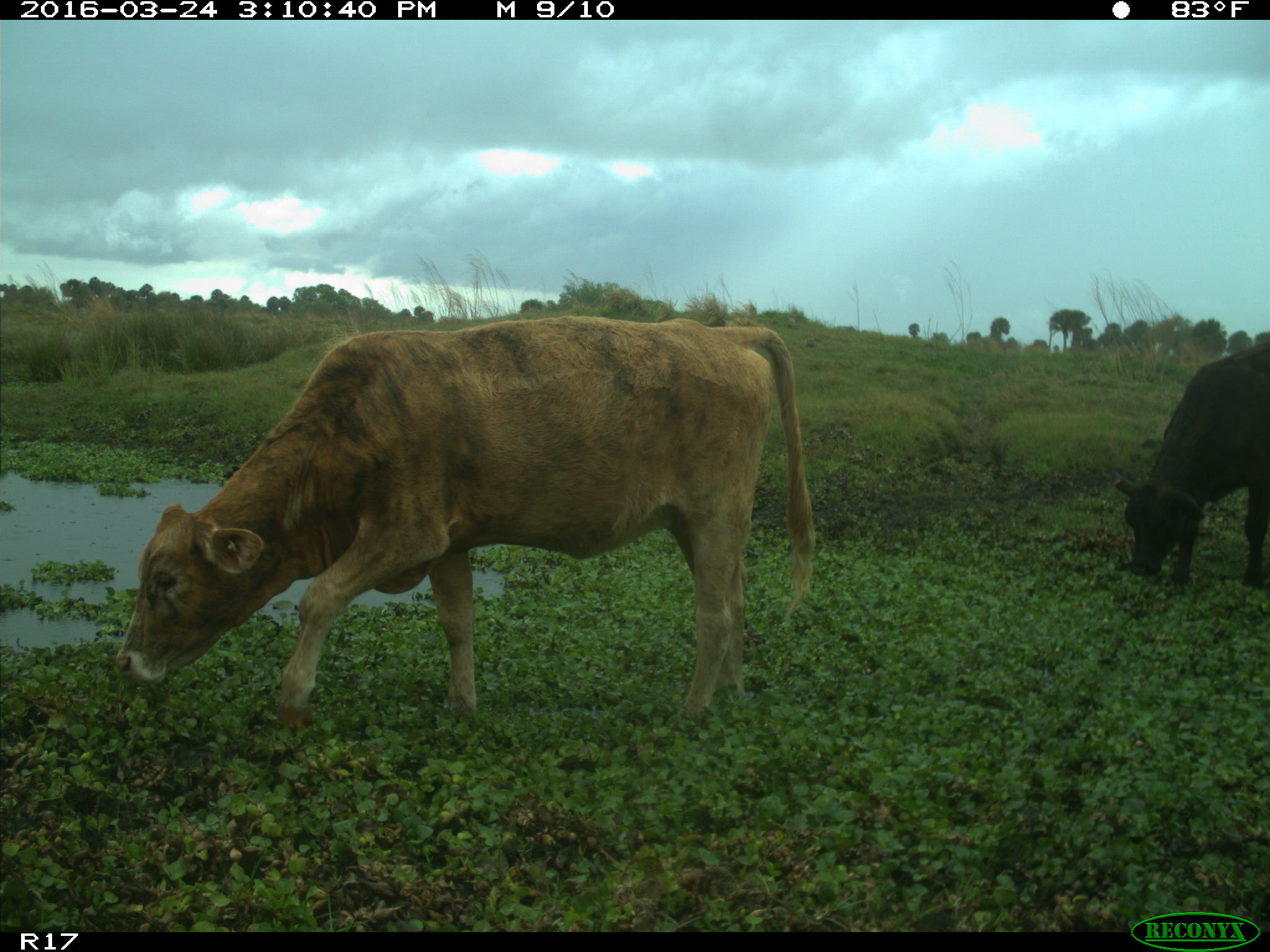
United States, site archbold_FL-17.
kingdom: Animalia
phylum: Chordata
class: Mammalia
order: Artiodactyla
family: Bovidae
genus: Bos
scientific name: Bos taurus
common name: domestic cow